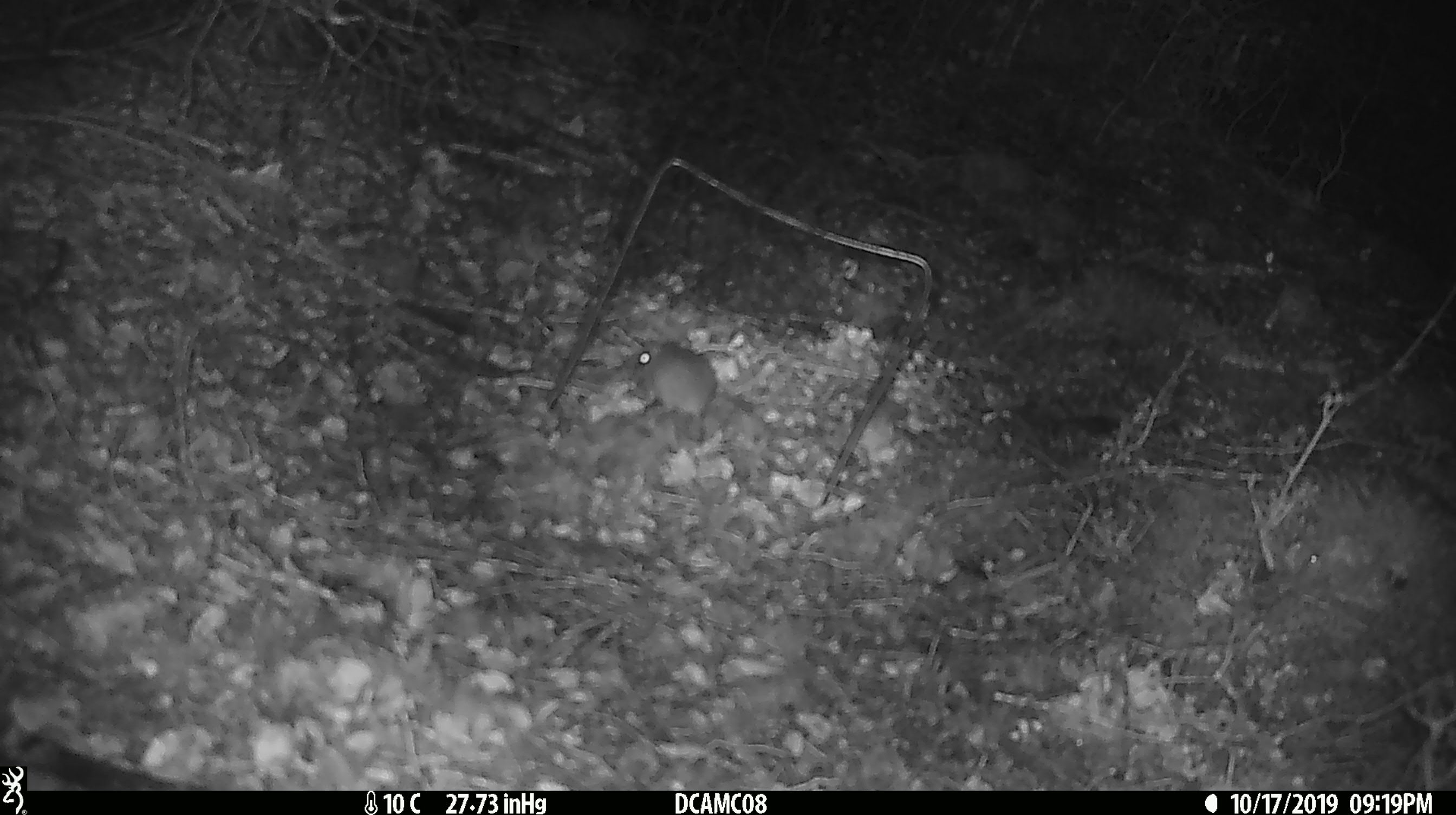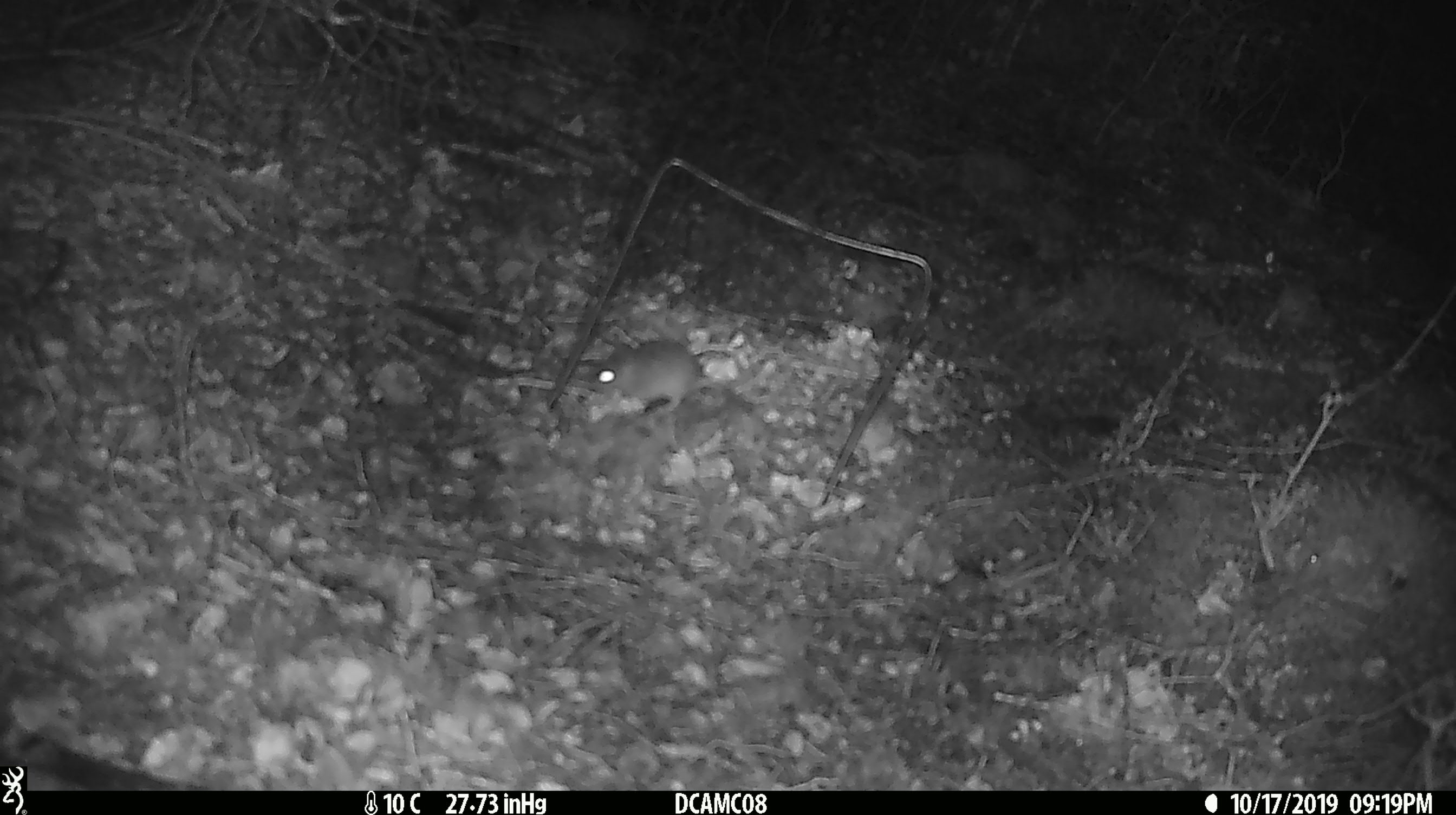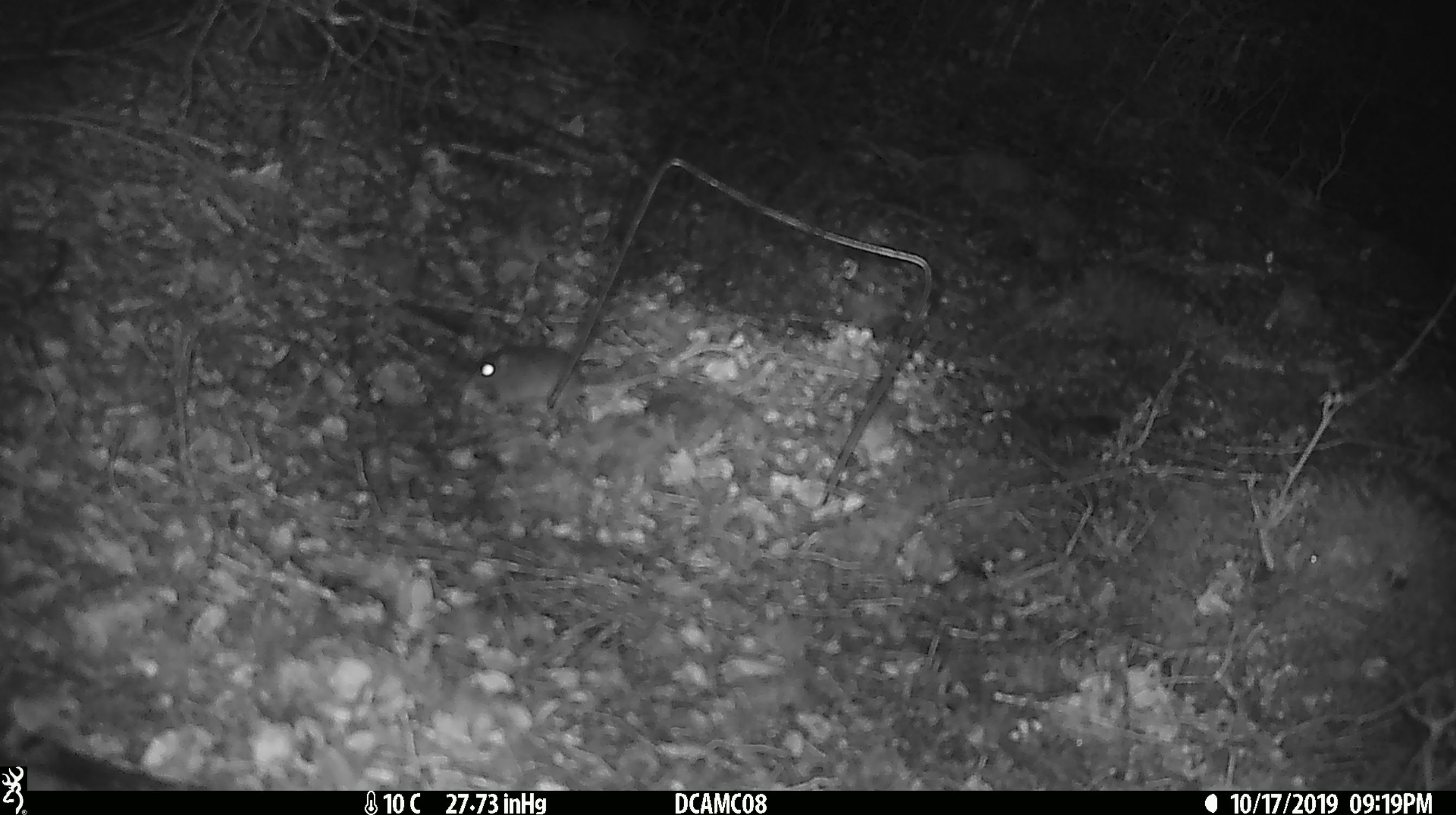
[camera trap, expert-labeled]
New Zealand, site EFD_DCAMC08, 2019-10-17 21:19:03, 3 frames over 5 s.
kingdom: Animalia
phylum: Chordata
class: Mammalia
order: Rodentia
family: Muridae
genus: Mus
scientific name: Mus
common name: mouse